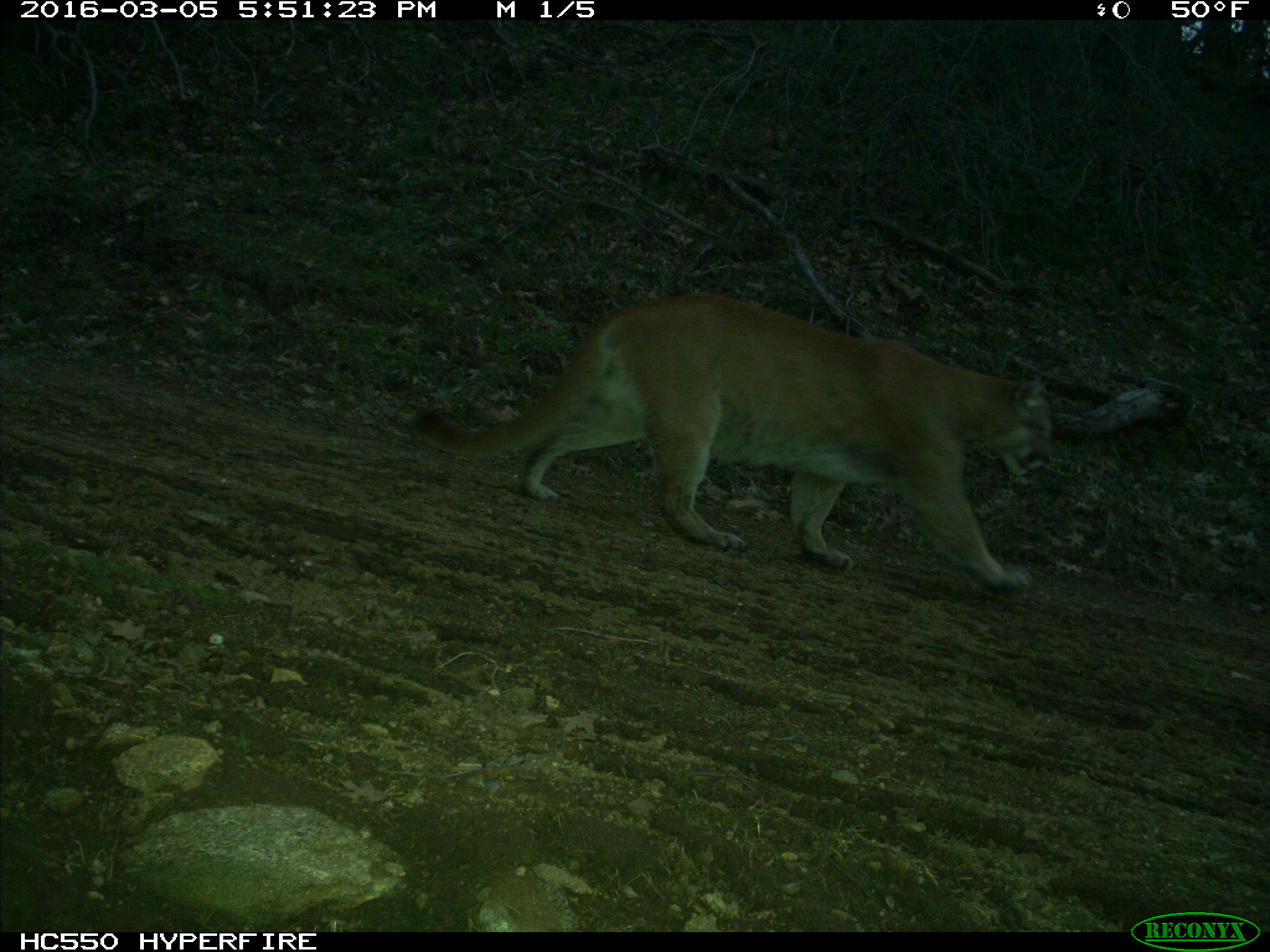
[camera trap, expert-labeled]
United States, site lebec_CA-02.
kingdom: Animalia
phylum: Chordata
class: Mammalia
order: Carnivora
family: Felidae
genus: Puma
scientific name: Puma concolor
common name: mountain lion